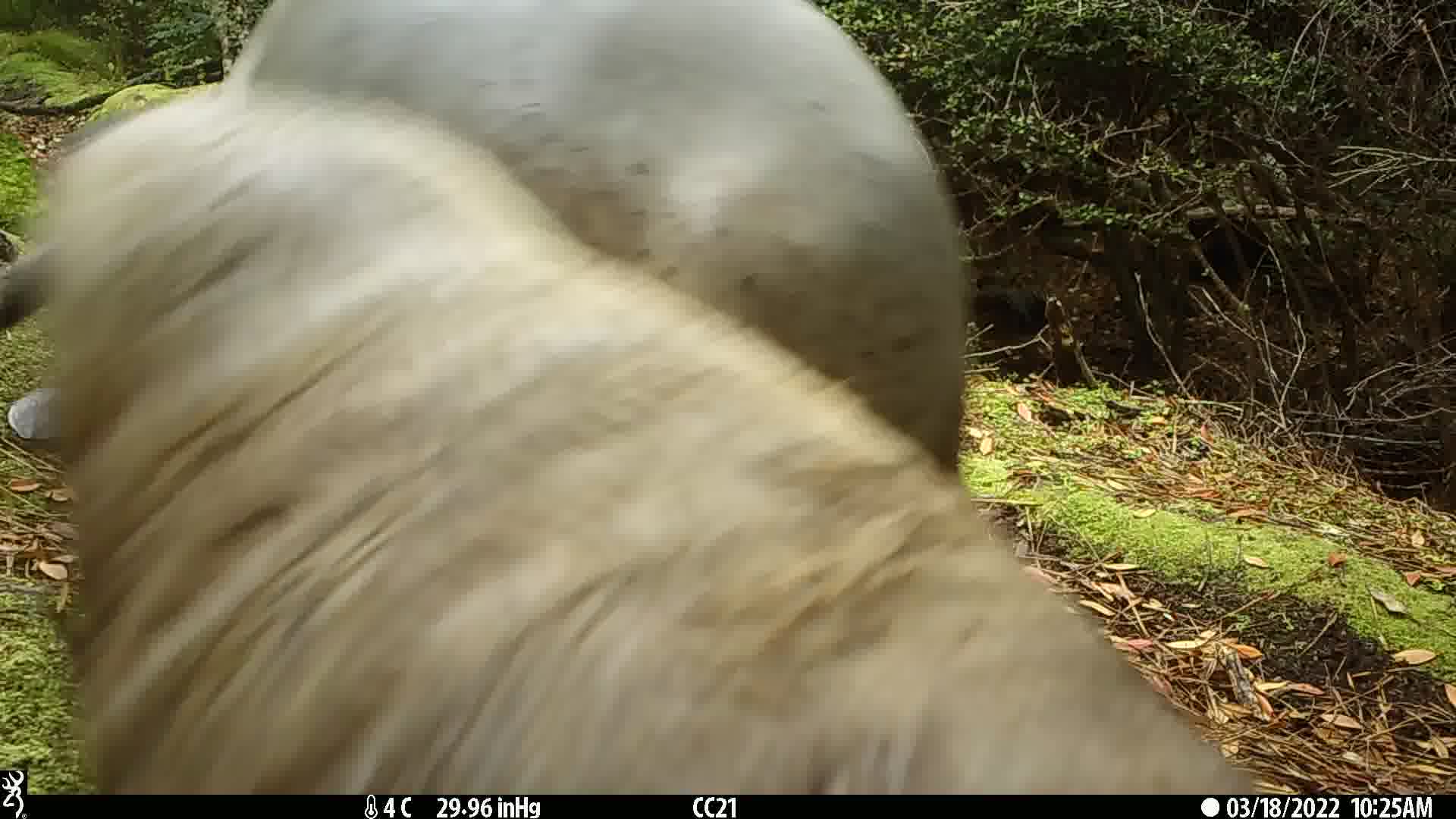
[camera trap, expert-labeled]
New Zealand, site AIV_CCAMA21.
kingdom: Animalia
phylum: Chordata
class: Mammalia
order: Carnivora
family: Otariidae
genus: Phocarctos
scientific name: Phocarctos hookeri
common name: new zealand sea lion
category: sealion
Sealion (new zealand sea lion) (Phocarctos hookeri).